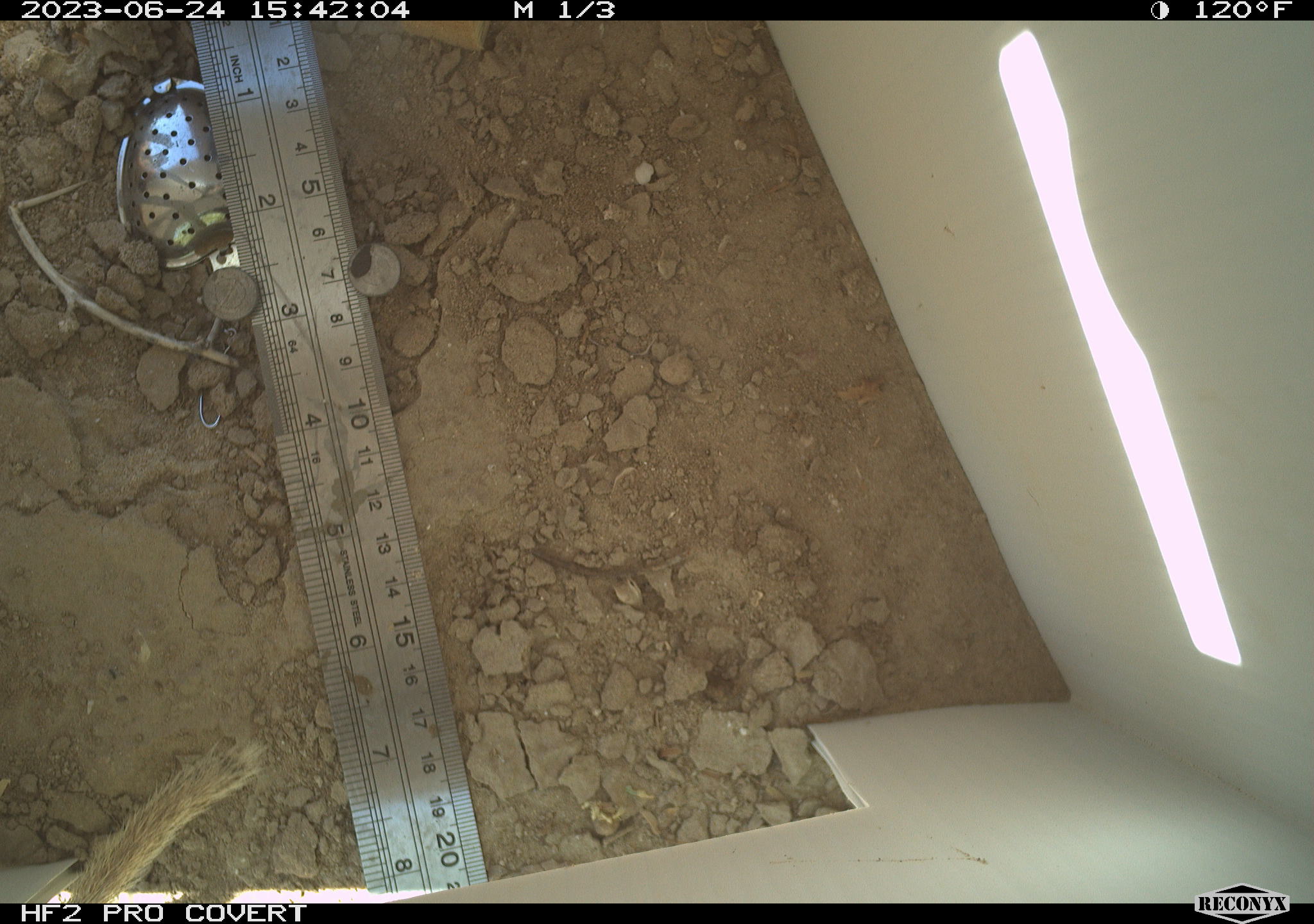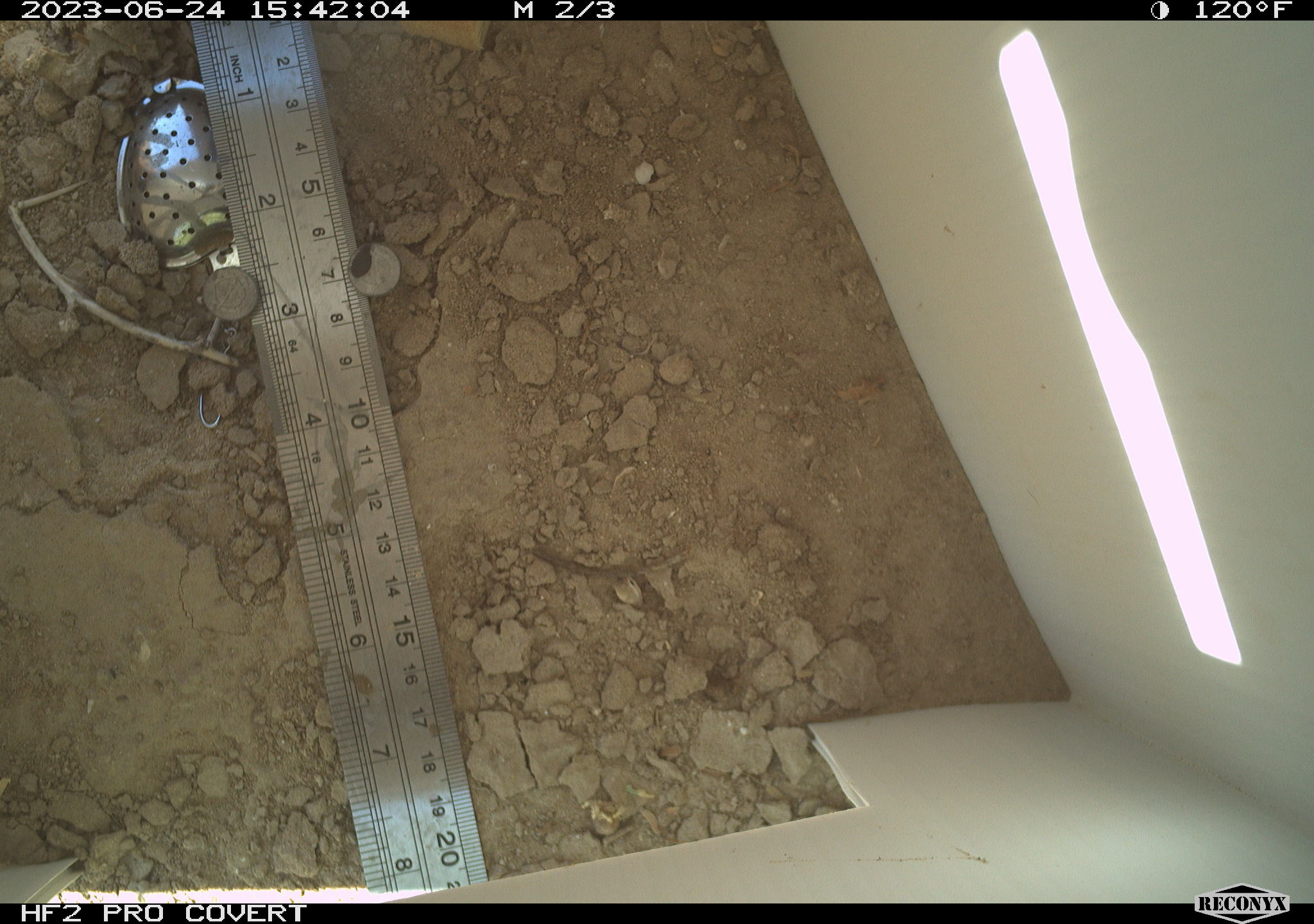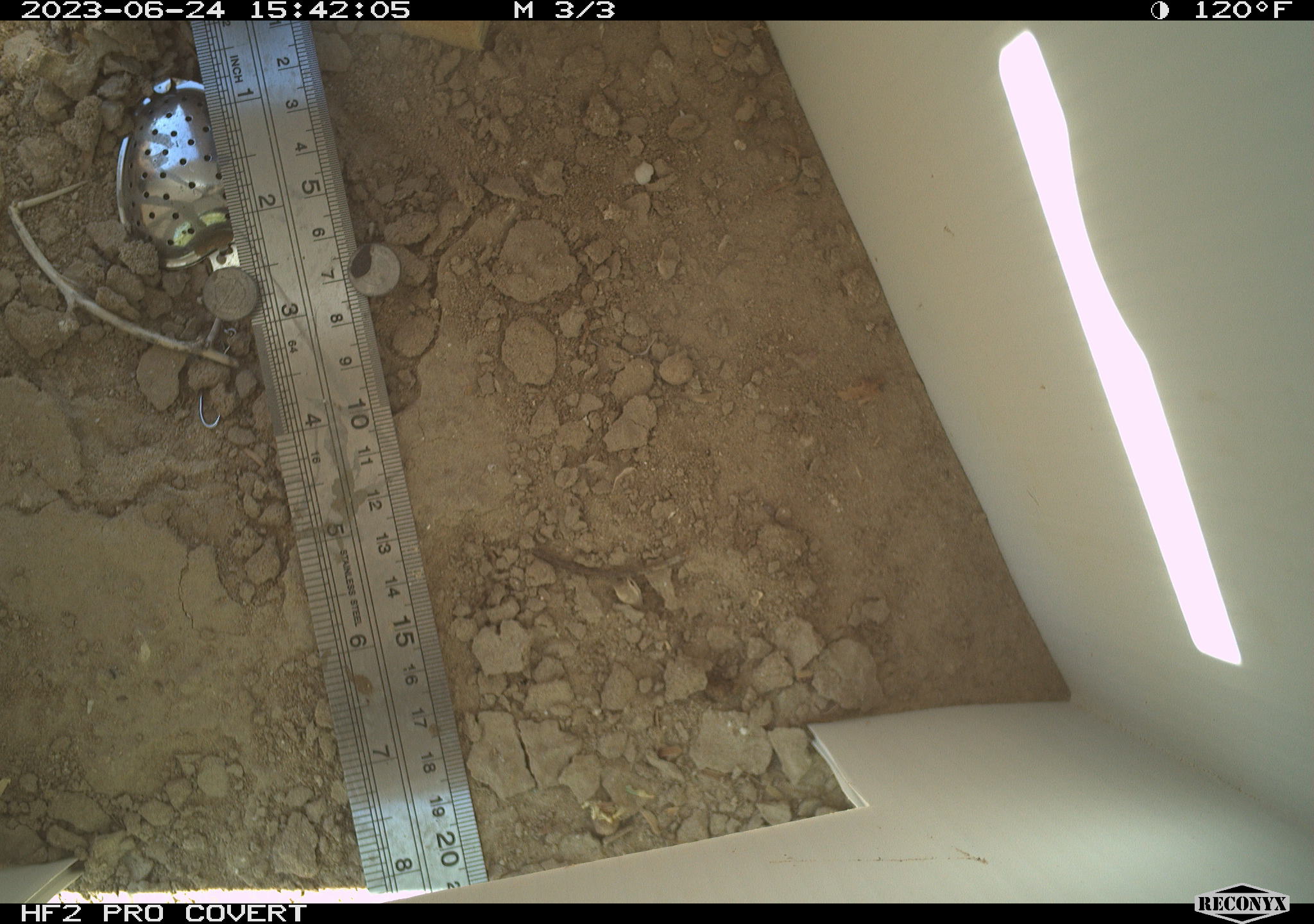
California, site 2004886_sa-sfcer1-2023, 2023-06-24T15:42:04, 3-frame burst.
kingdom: Animalia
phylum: Chordata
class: Mammalia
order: Rodentia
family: Sciuridae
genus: Xerospermophilus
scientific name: Xerospermophilus tereticaudus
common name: round-tailed ground squirrel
Round-tailed ground squirrel (Xerospermophilus tereticaudus).